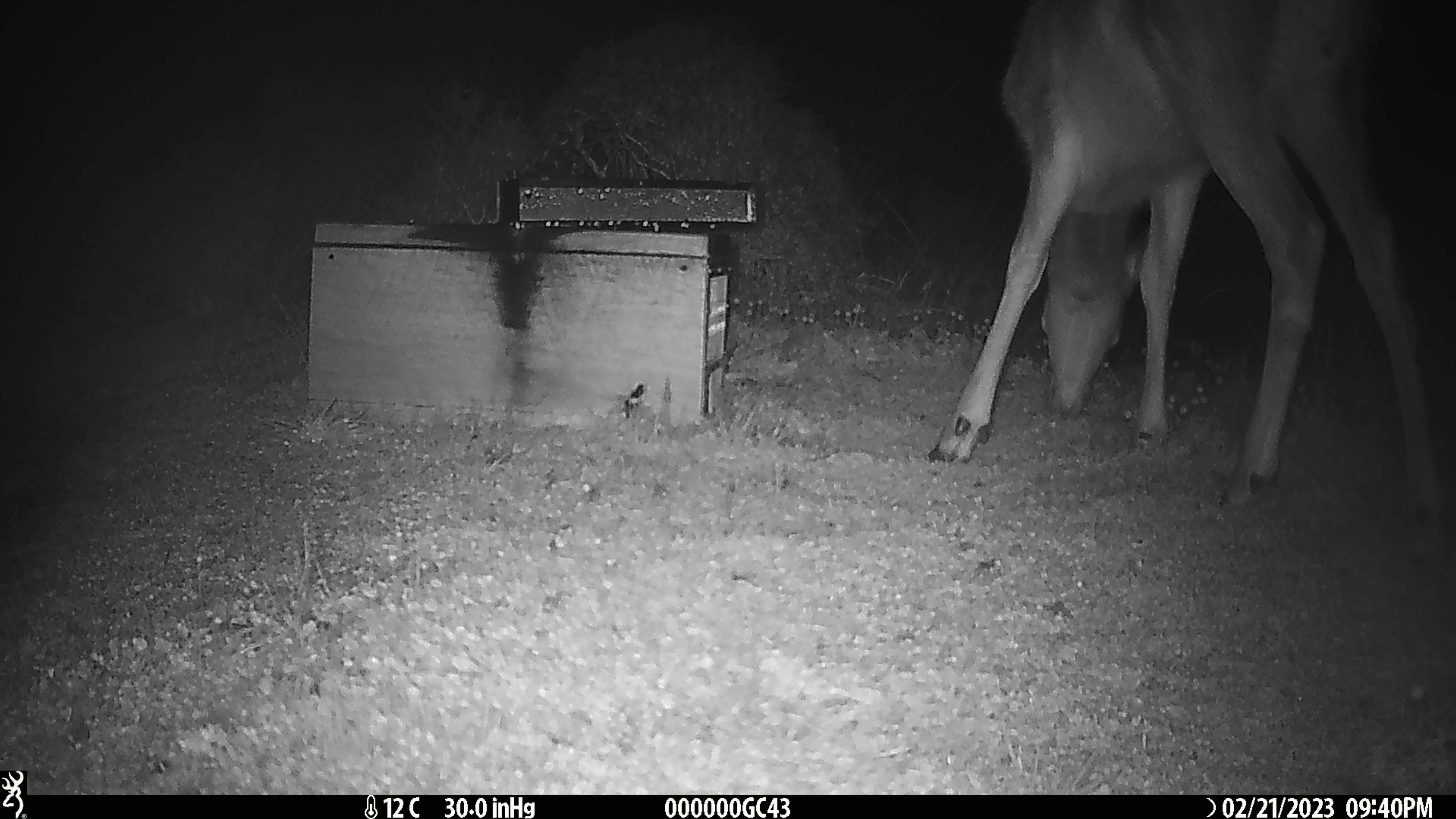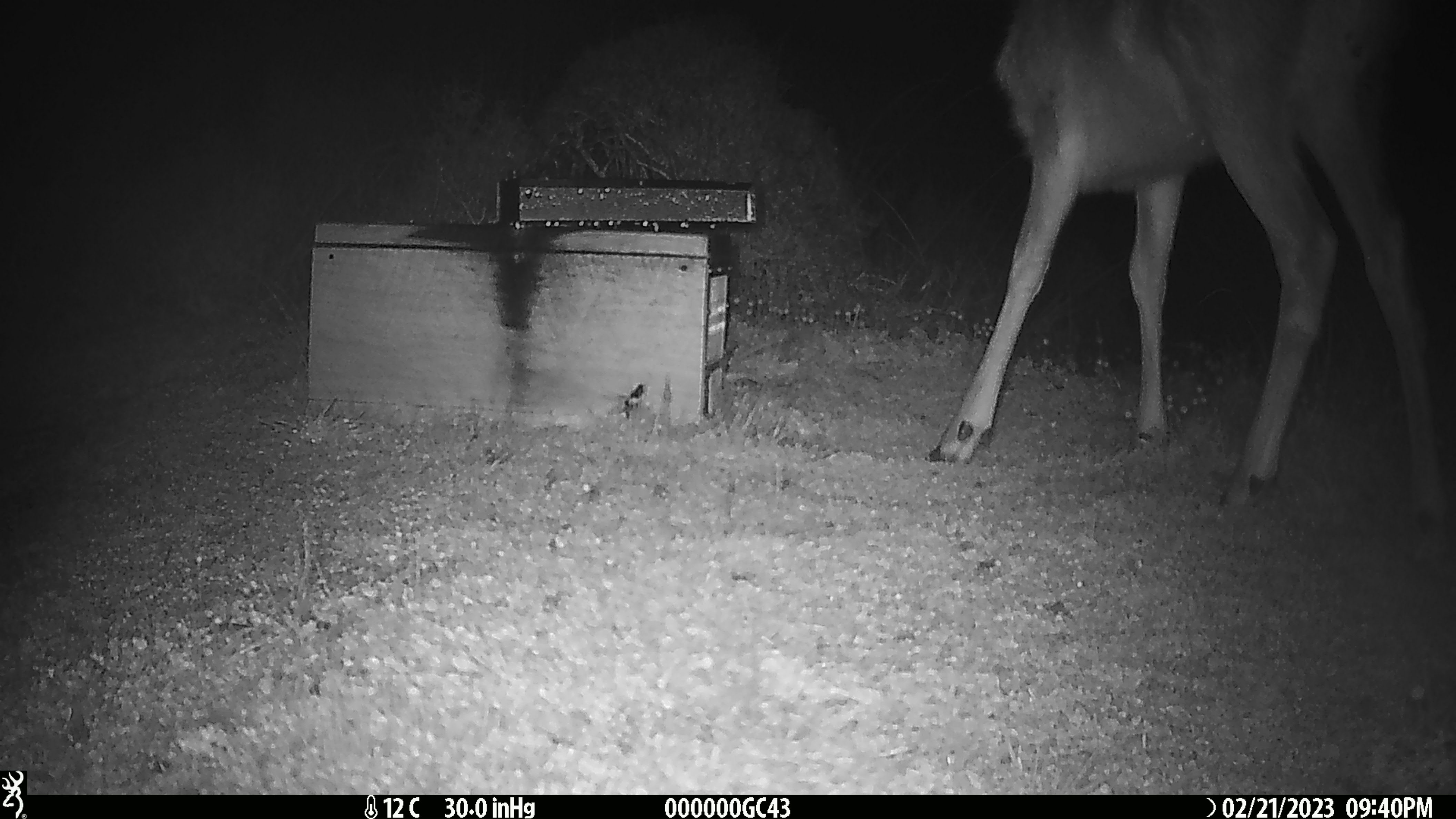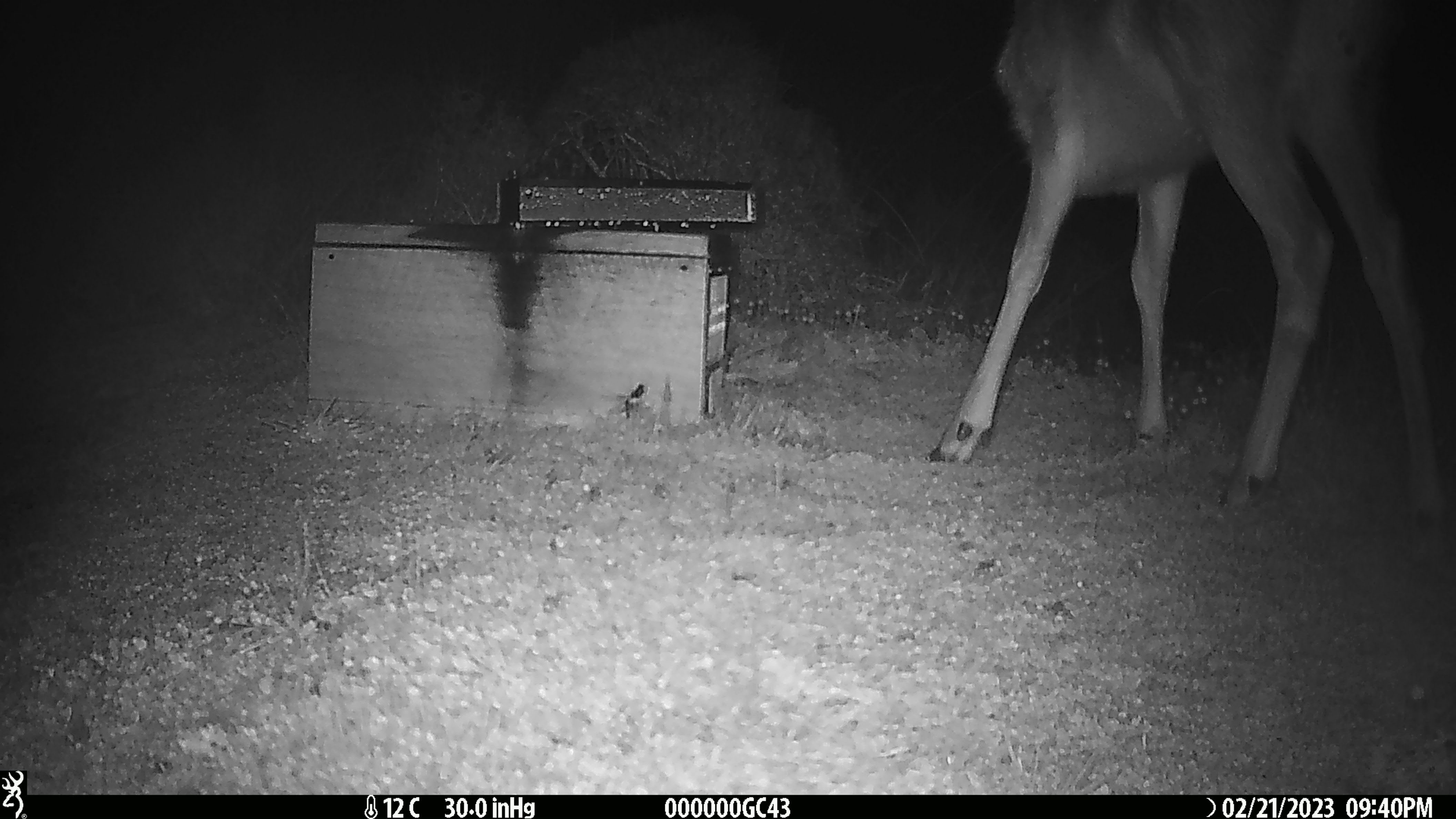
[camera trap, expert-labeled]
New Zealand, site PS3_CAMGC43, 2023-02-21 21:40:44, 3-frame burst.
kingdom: Animalia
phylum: Chordata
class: Mammalia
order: Artiodactyla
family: Cervidae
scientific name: Cervidae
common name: deer